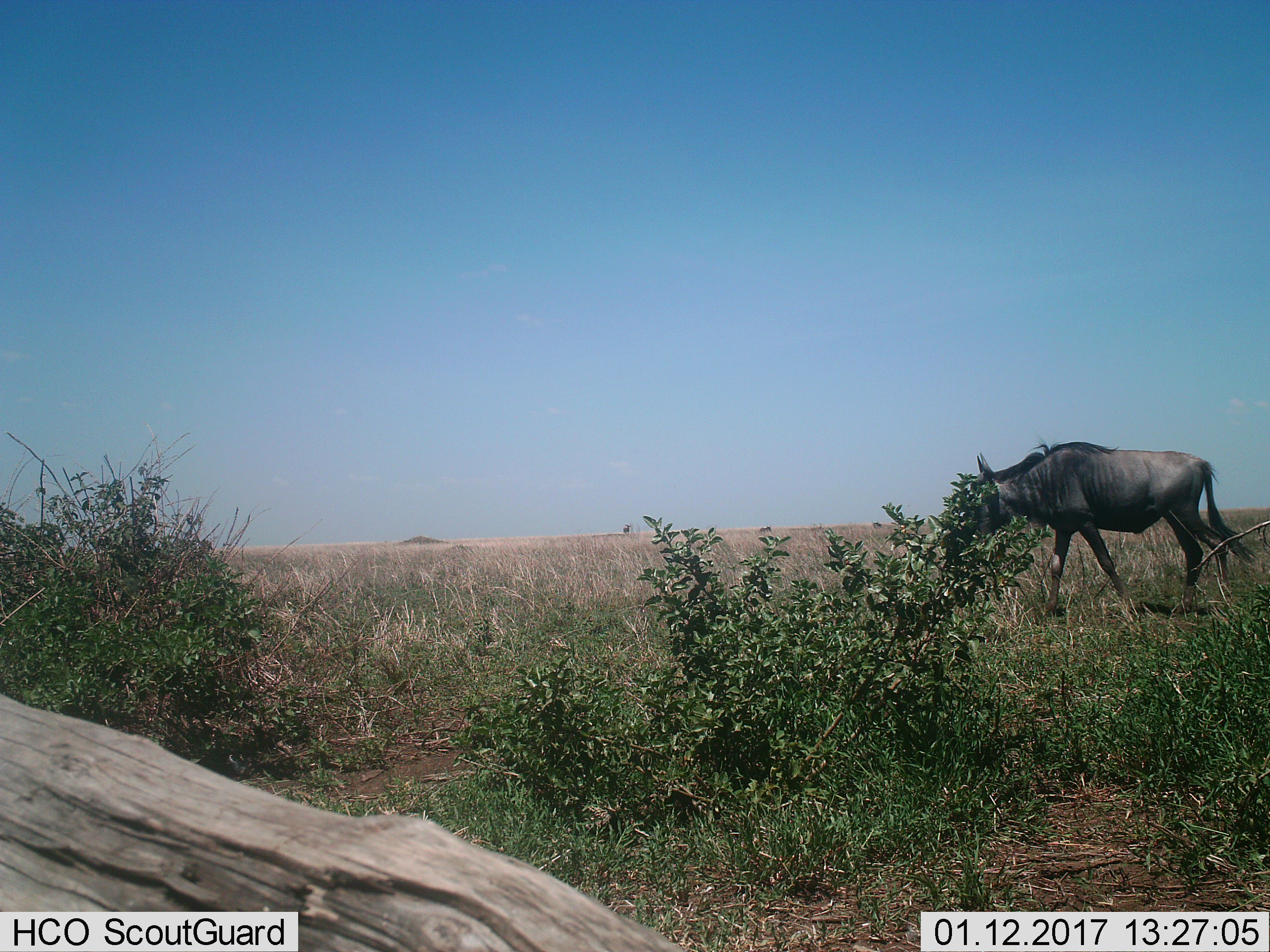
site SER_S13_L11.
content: unidentified animal